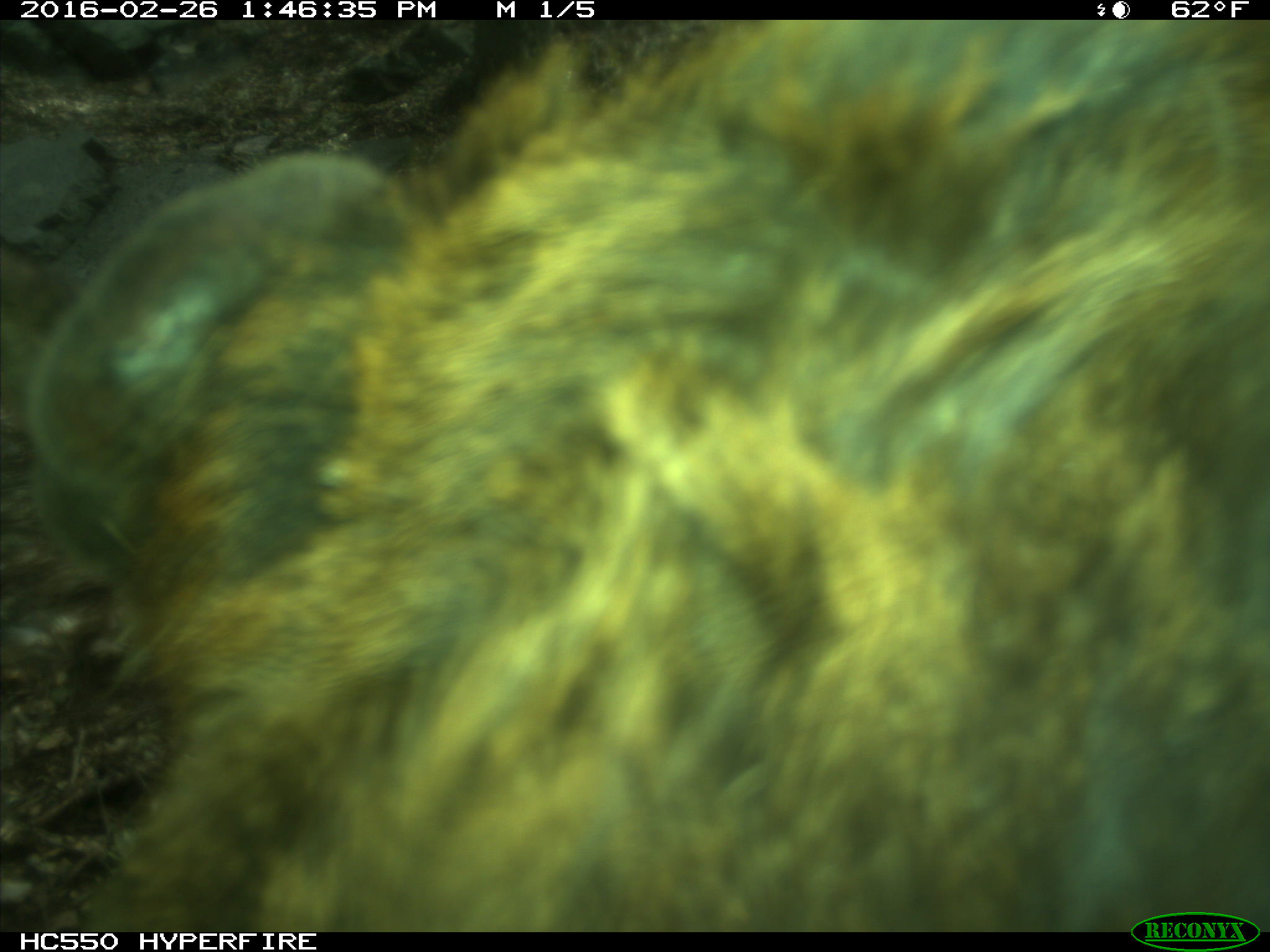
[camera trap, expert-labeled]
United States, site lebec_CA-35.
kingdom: Animalia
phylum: Chordata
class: Mammalia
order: Artiodactyla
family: Cervidae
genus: Cervus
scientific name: Cervus canadensis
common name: elk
Cervus canadensis (elk).